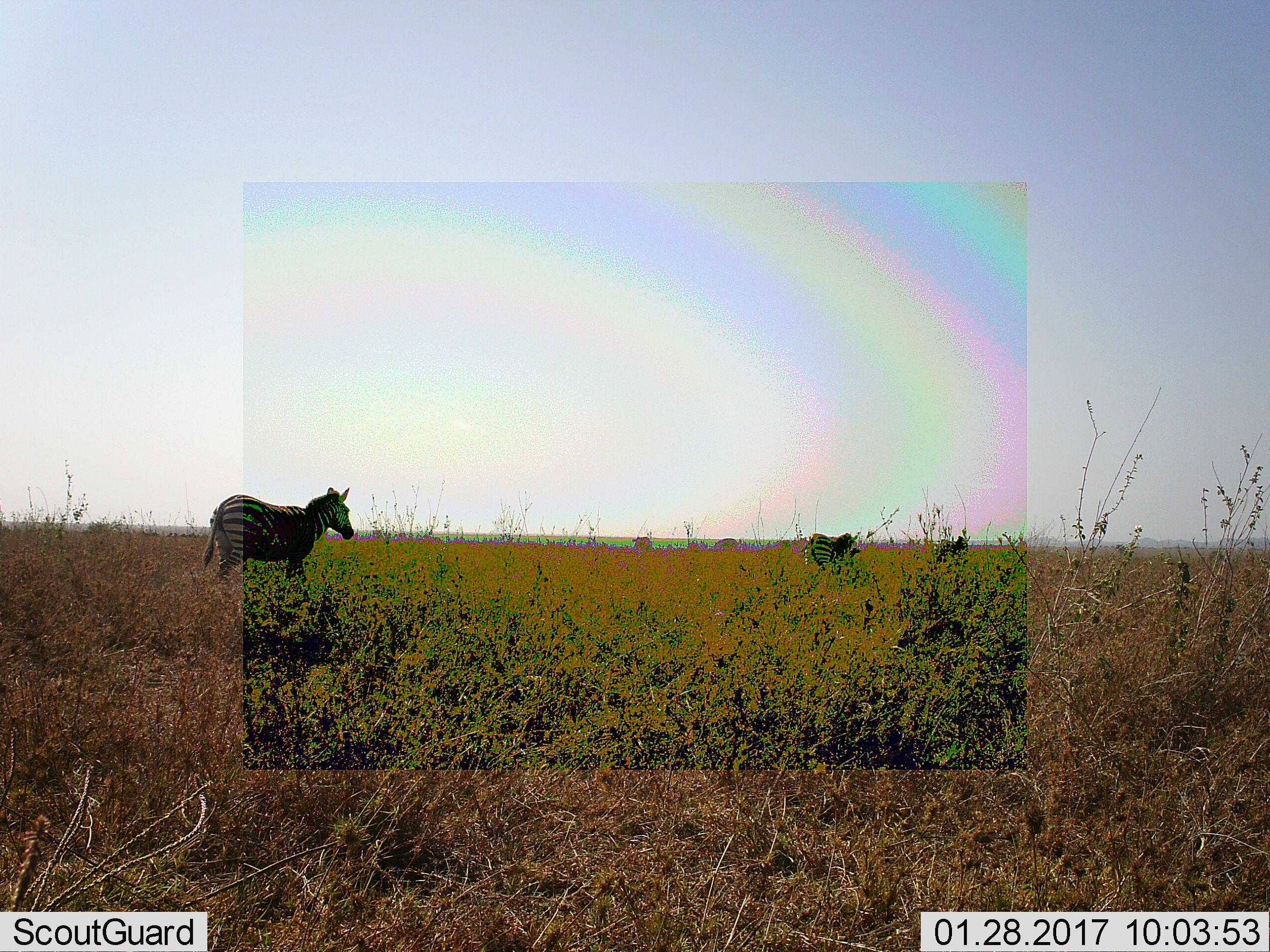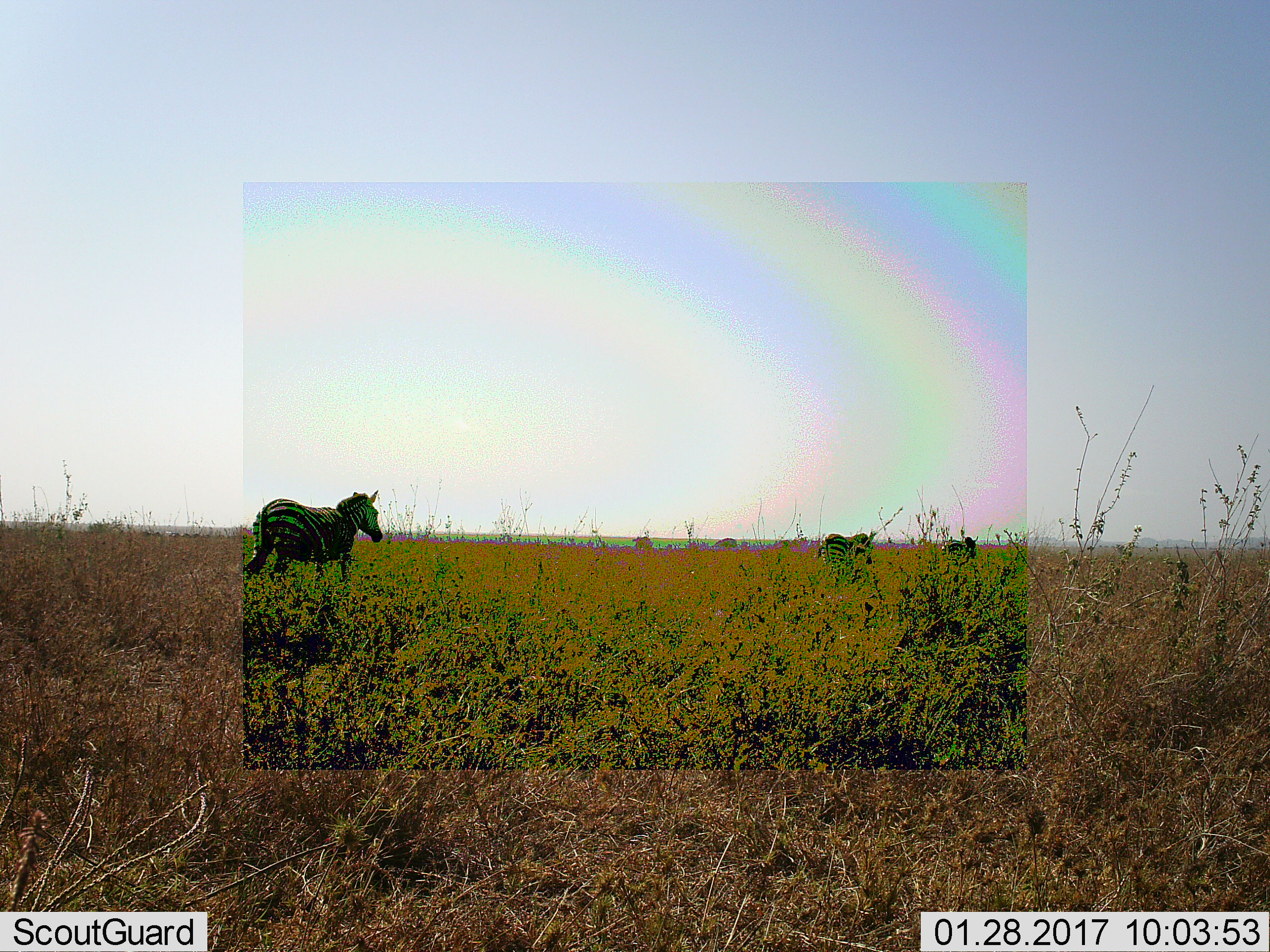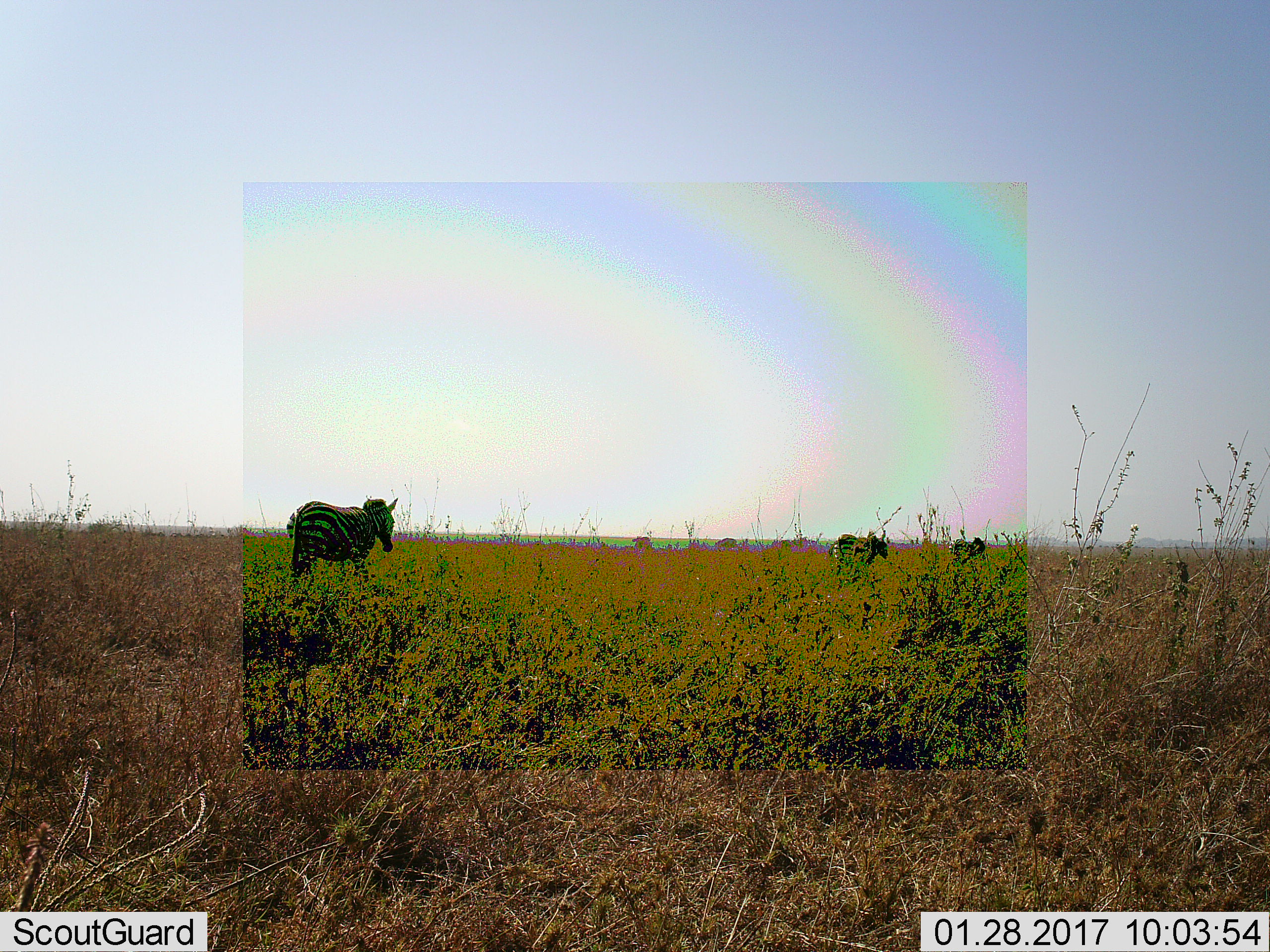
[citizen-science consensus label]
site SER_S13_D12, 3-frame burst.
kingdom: Animalia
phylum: Chordata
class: Mammalia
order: Perissodactyla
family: Equidae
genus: Equus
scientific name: Equus quagga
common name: plains zebra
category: zebraplains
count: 3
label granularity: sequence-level